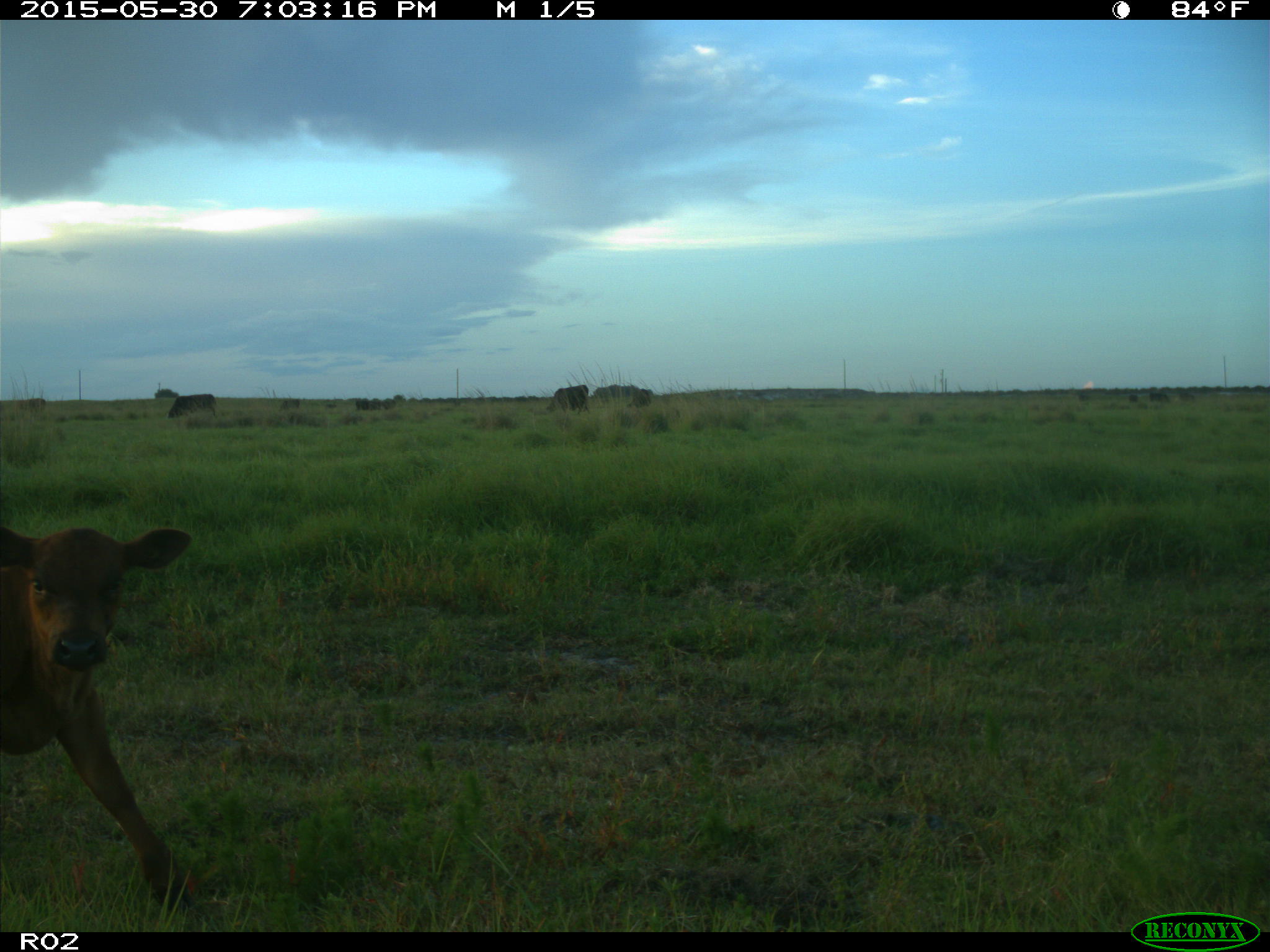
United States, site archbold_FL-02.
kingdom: Animalia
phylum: Chordata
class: Mammalia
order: Artiodactyla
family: Bovidae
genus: Bos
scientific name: Bos taurus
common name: domestic cow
Bos taurus (domestic cow).